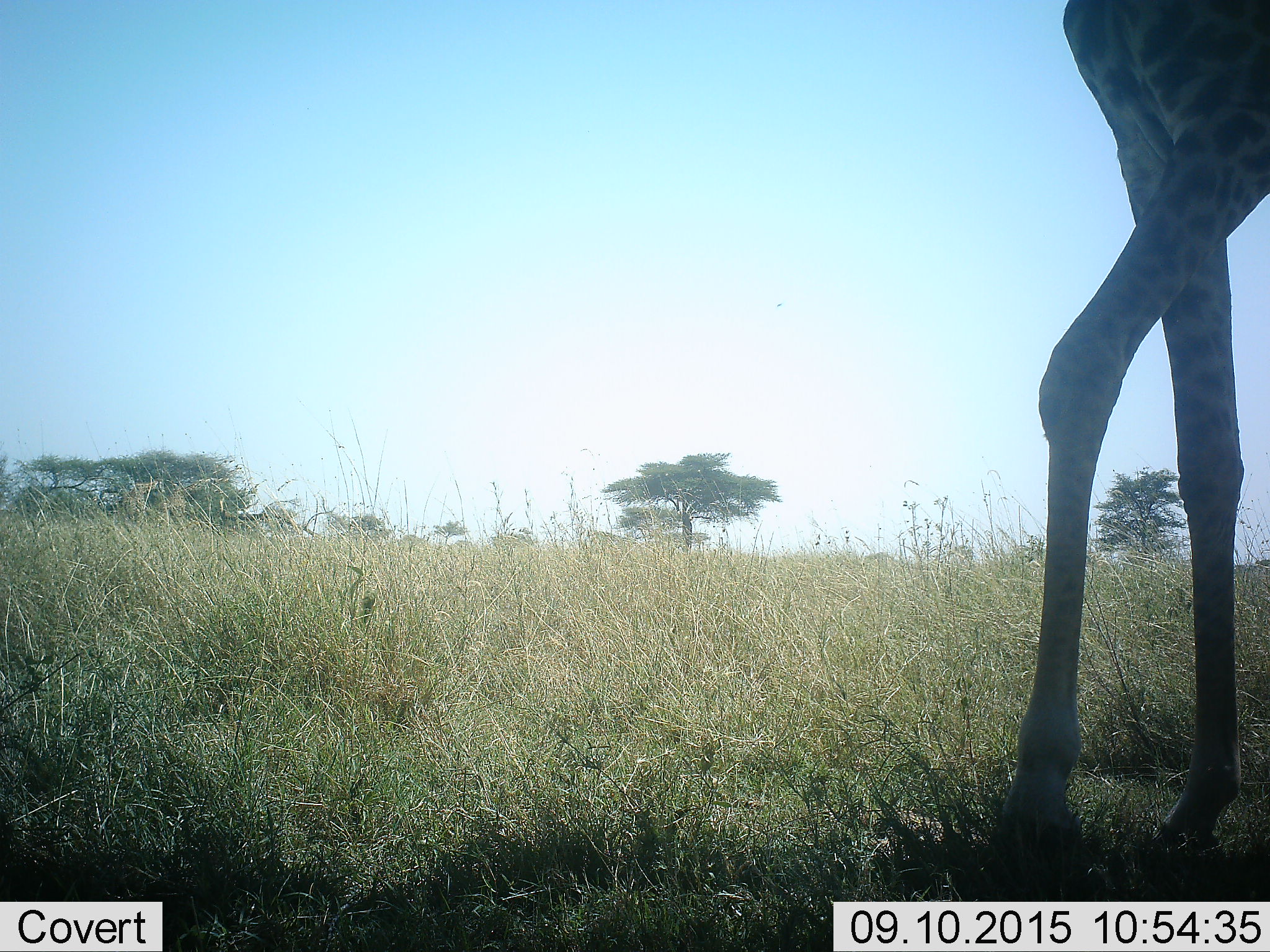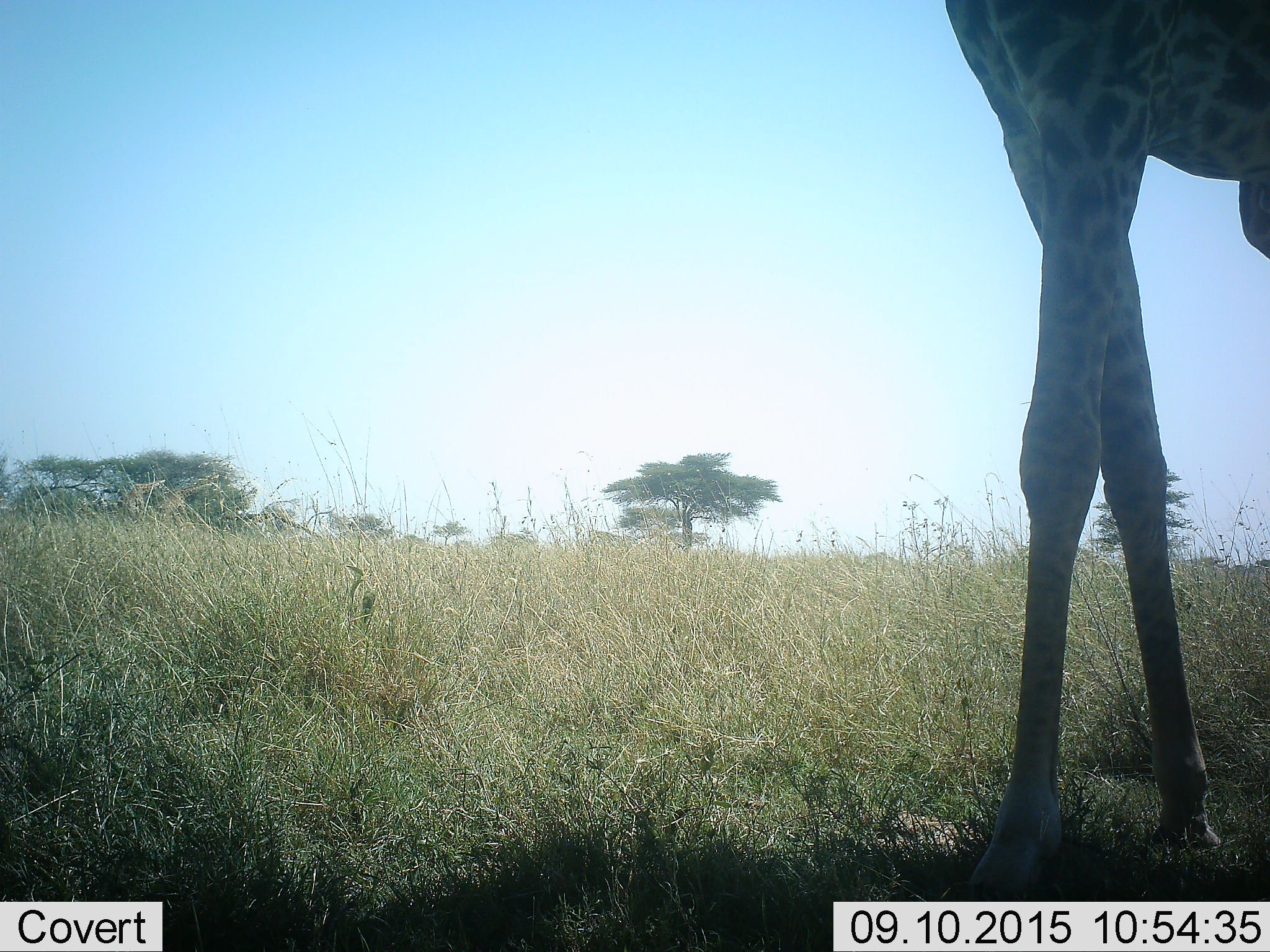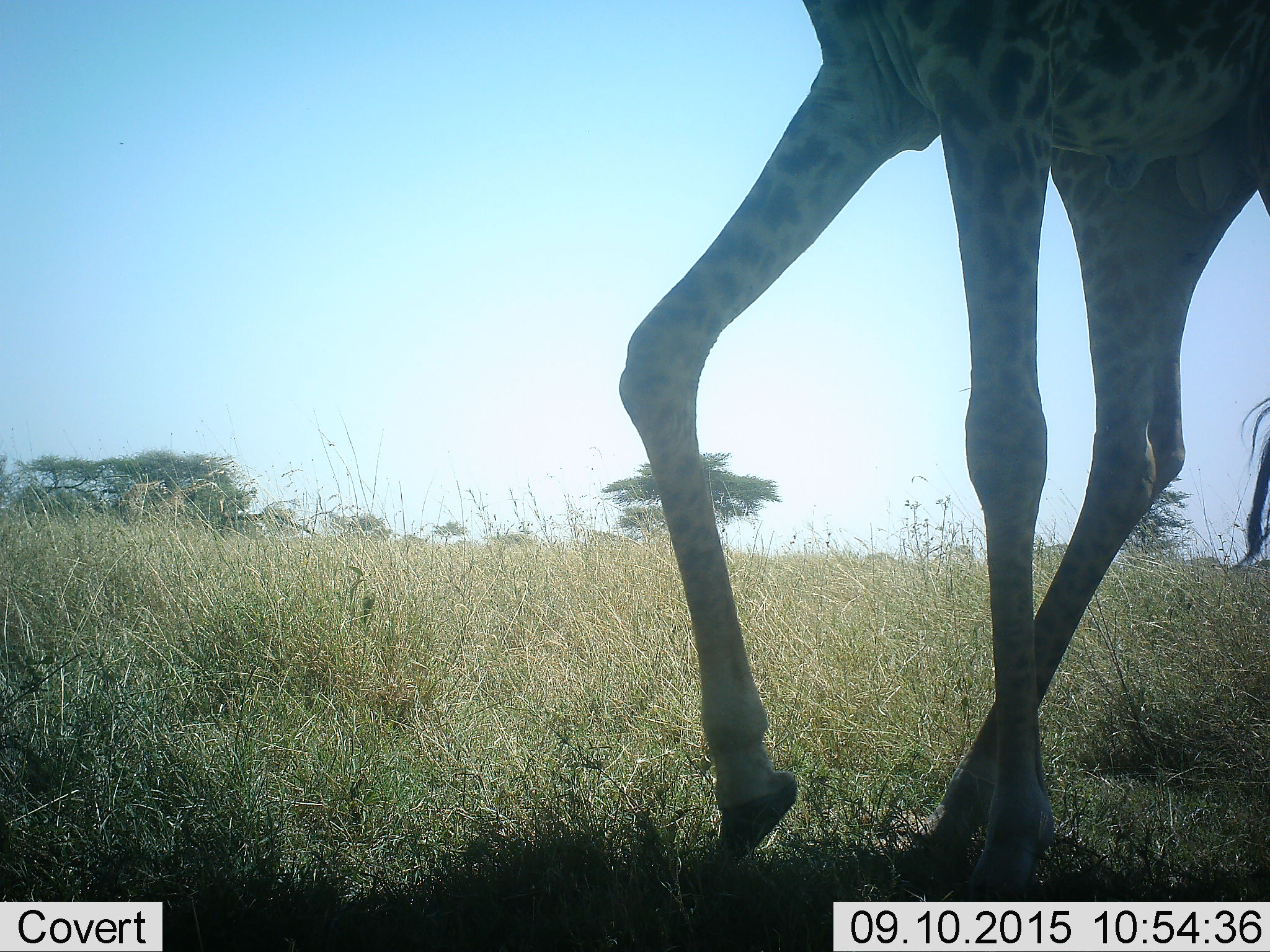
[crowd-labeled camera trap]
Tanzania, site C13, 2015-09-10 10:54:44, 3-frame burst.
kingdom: Animalia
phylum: Chordata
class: Mammalia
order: Artiodactyla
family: Giraffidae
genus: Giraffa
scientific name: Giraffa camelopardalis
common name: giraffe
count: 1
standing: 11%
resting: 0%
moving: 94%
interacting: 0%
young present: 0%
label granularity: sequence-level